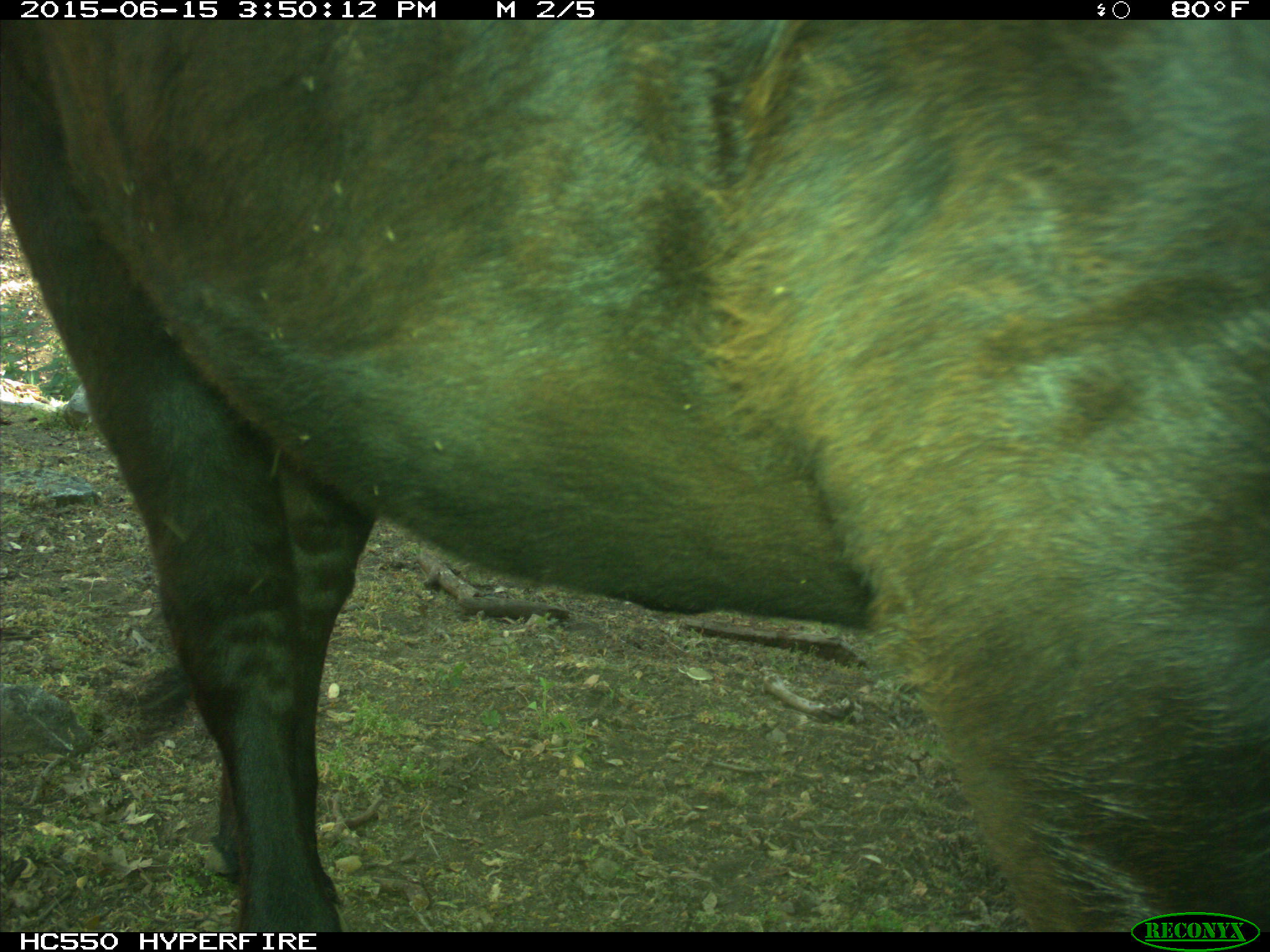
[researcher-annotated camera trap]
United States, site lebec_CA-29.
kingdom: Animalia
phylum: Chordata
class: Mammalia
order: Artiodactyla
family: Bovidae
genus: Bos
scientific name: Bos taurus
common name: domestic cow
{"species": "Bos taurus (domestic cow)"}